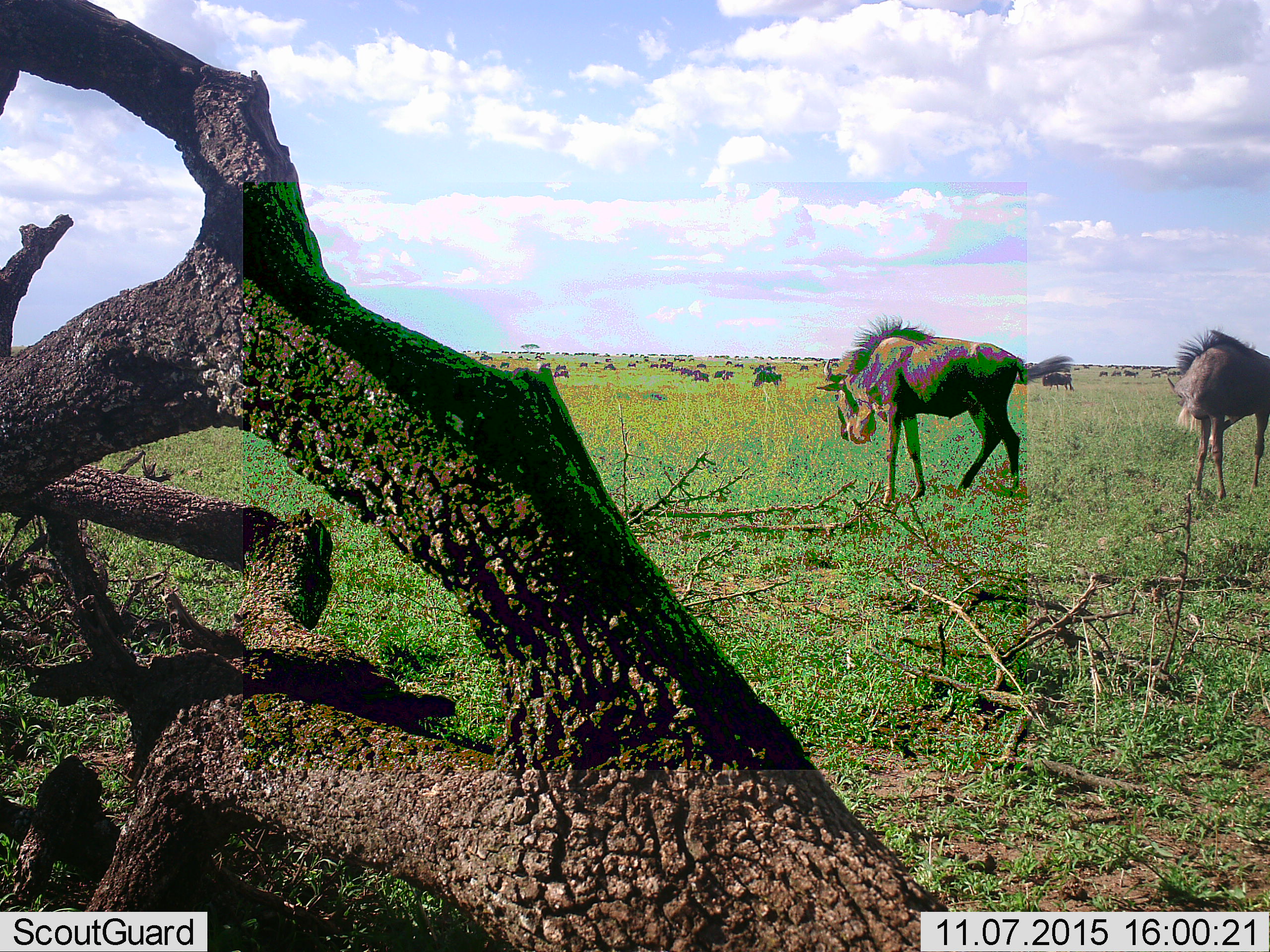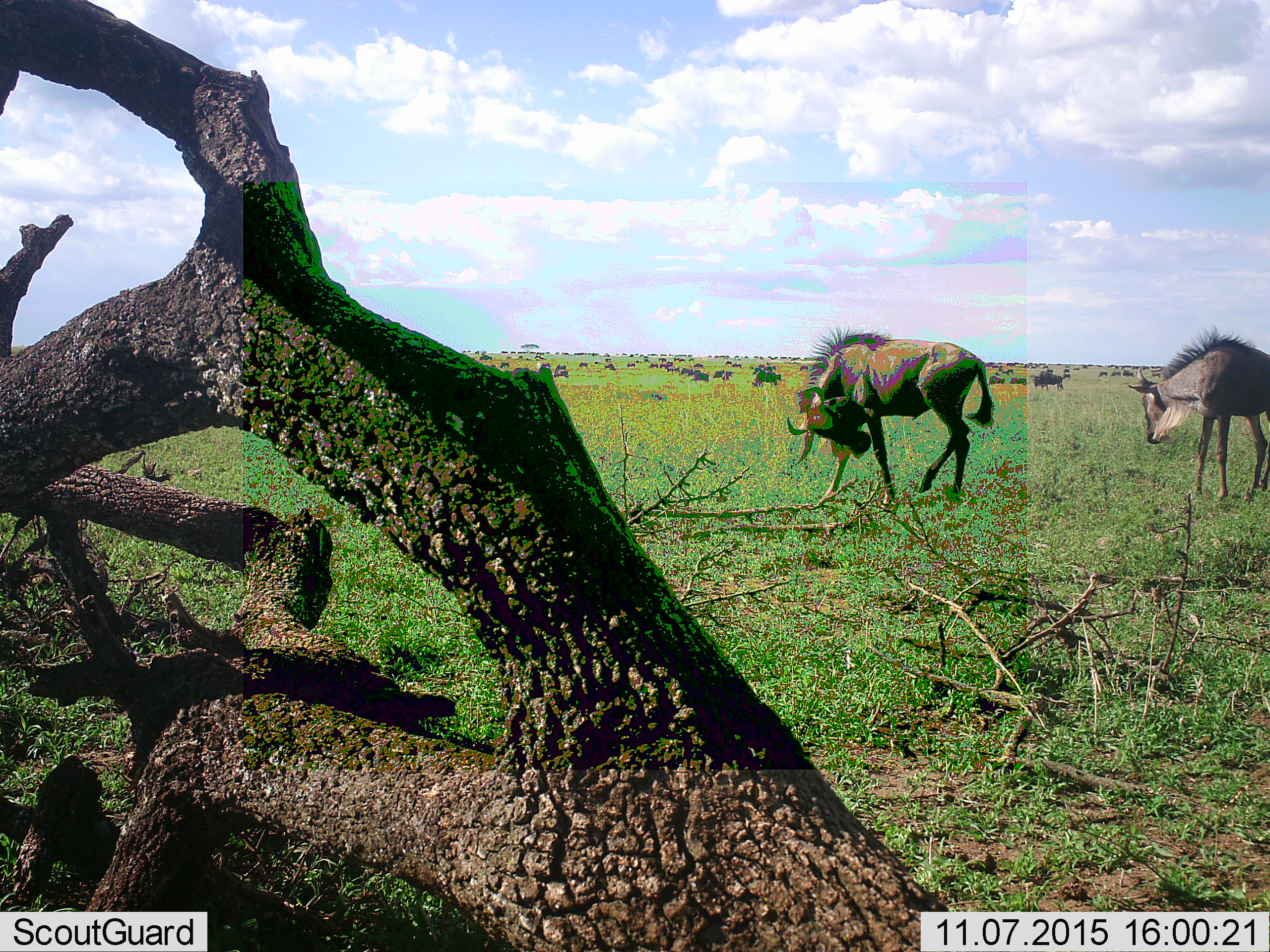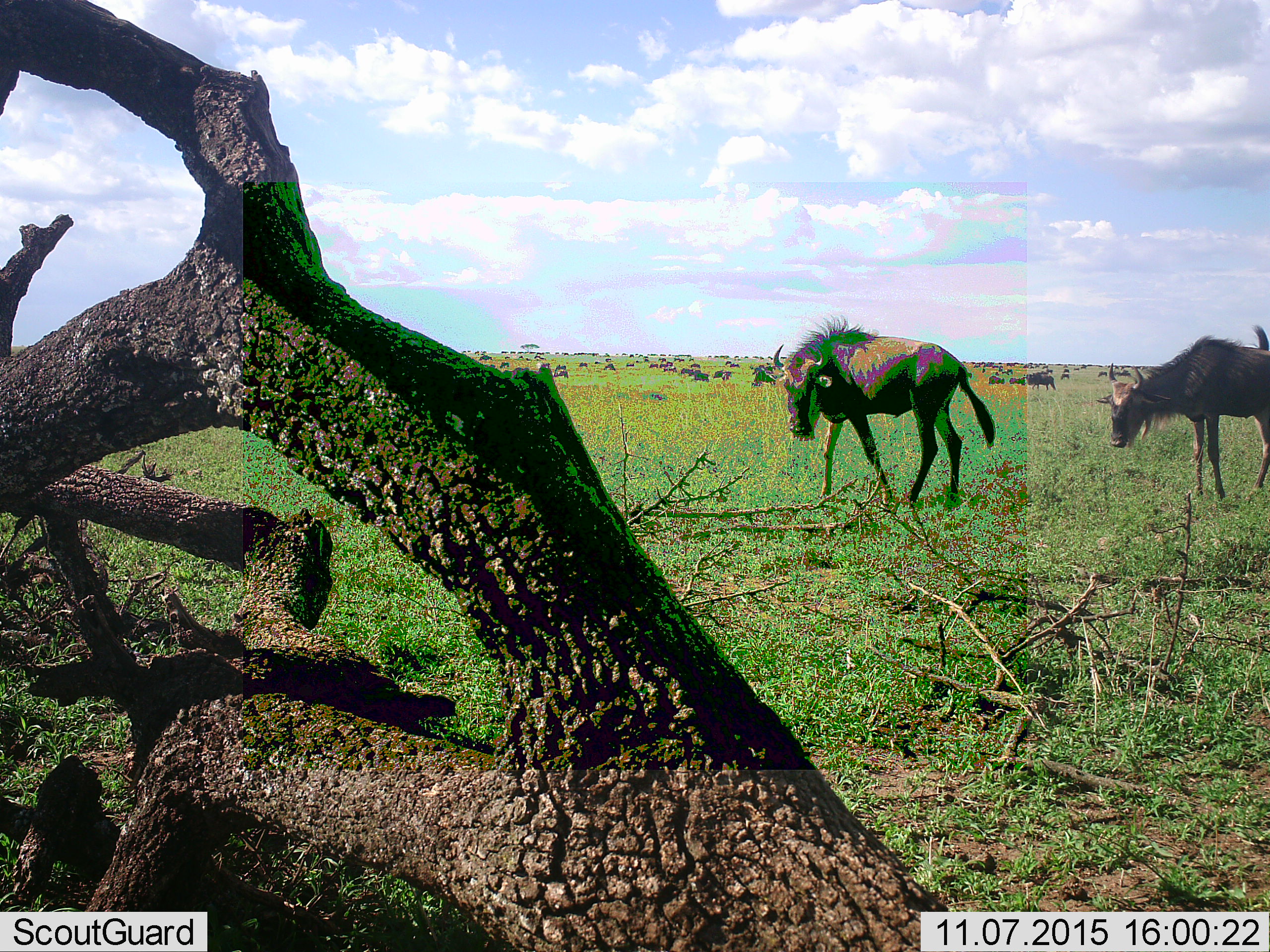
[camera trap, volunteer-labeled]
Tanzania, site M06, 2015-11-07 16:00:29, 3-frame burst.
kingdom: Animalia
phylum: Chordata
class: Mammalia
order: Artiodactyla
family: Bovidae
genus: Connochaetes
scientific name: Connochaetes taurinus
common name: blue wildebeest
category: wildebeest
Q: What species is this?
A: Wildebeest (blue wildebeest) (Connochaetes taurinus).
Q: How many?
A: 51+.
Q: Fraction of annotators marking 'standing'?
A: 67%.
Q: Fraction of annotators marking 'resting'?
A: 0%.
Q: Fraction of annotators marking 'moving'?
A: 78%.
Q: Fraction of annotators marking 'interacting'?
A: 0%.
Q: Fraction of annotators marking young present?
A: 0%.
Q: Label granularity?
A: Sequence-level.